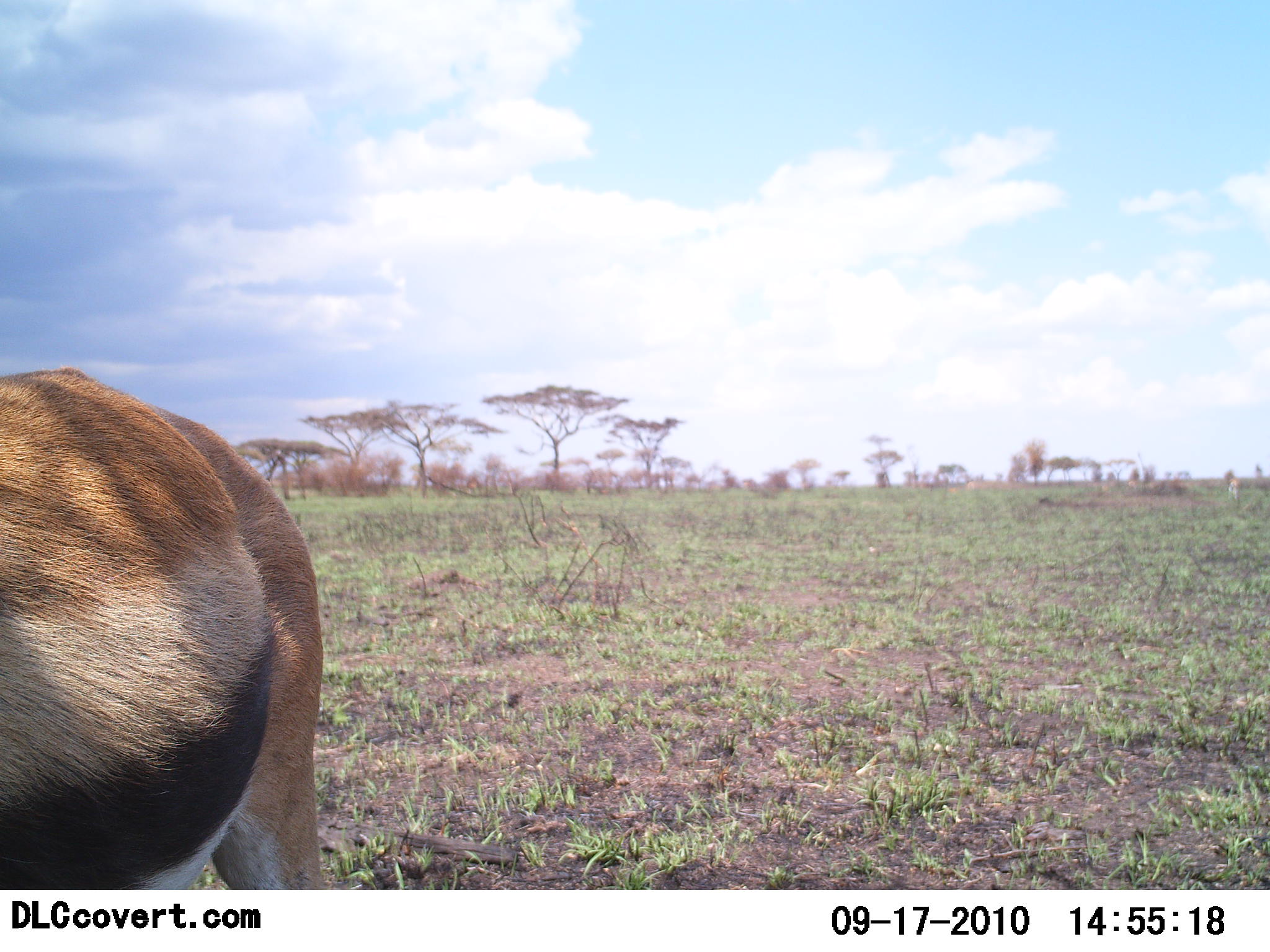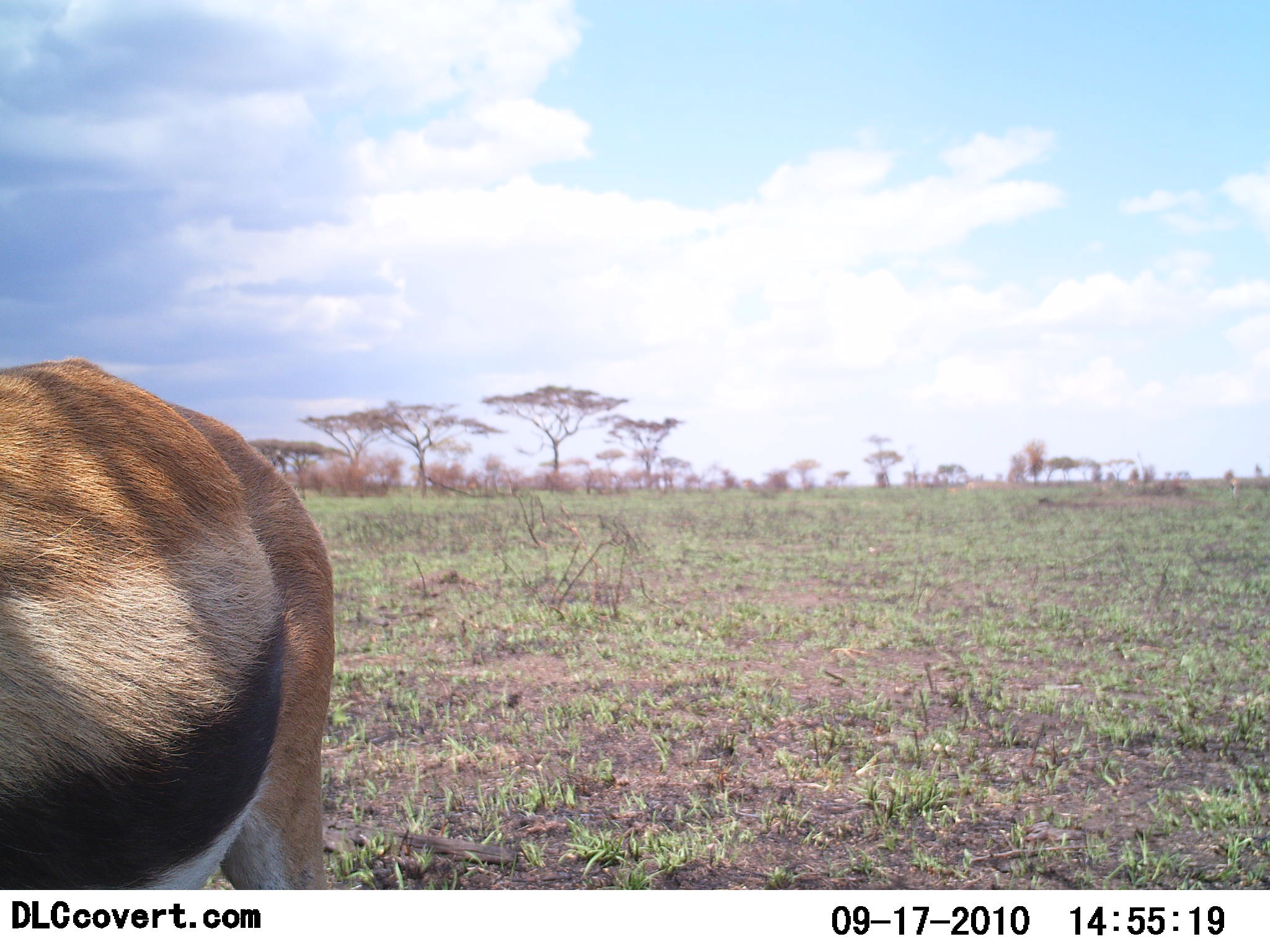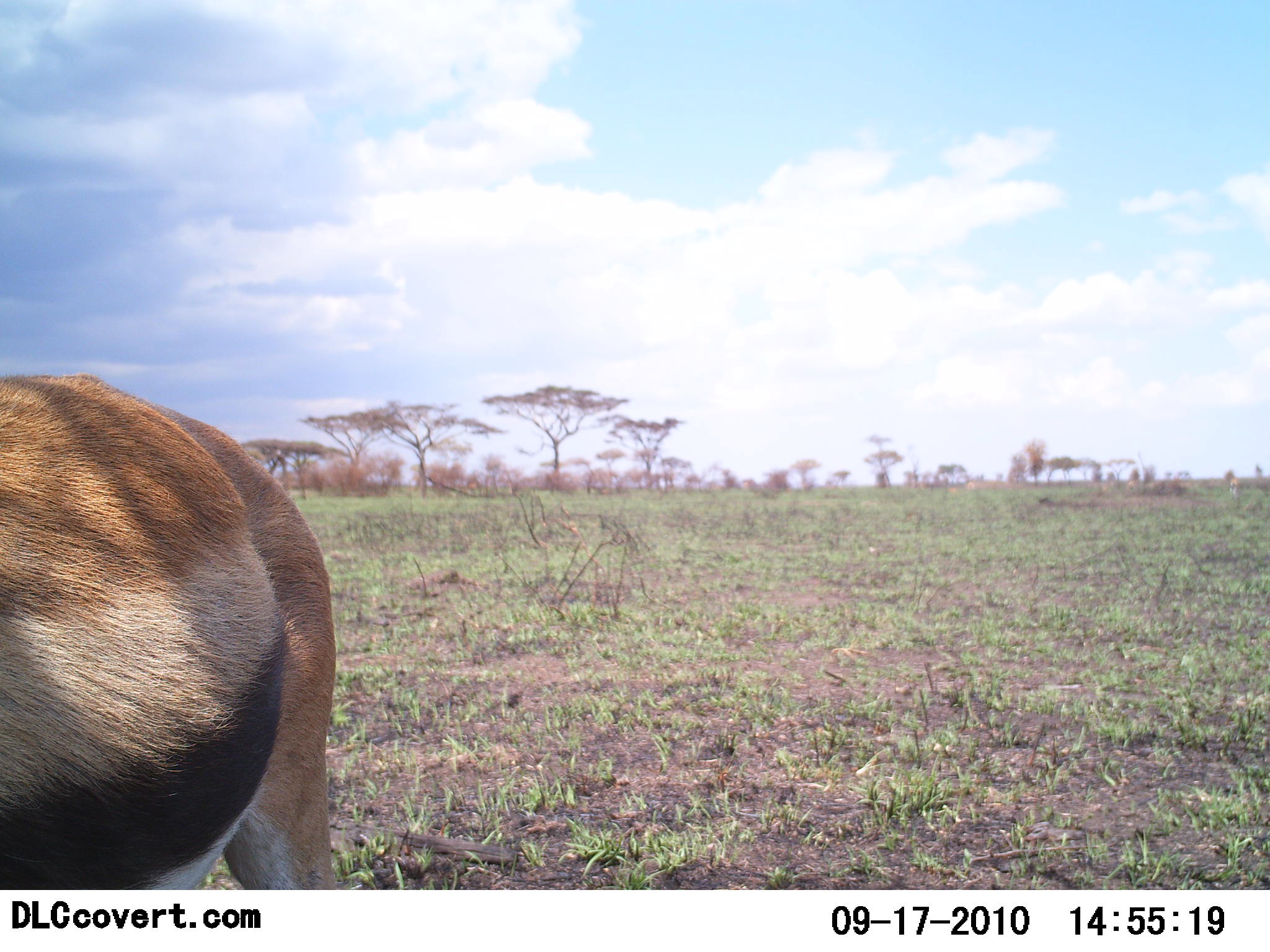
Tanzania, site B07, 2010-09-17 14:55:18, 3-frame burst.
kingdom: Animalia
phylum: Chordata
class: Mammalia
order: Artiodactyla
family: Bovidae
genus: Eudorcas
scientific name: Eudorcas thomsonii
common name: thomson's gazelle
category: gazellethomsons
Gazellethomsons (thomson's gazelle) (Eudorcas thomsonii), count 1. Behavior (volunteer vote fractions): standing 92%, resting 0%, moving 8%, interacting 8%. Young present (vote fraction): 0%. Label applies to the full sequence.